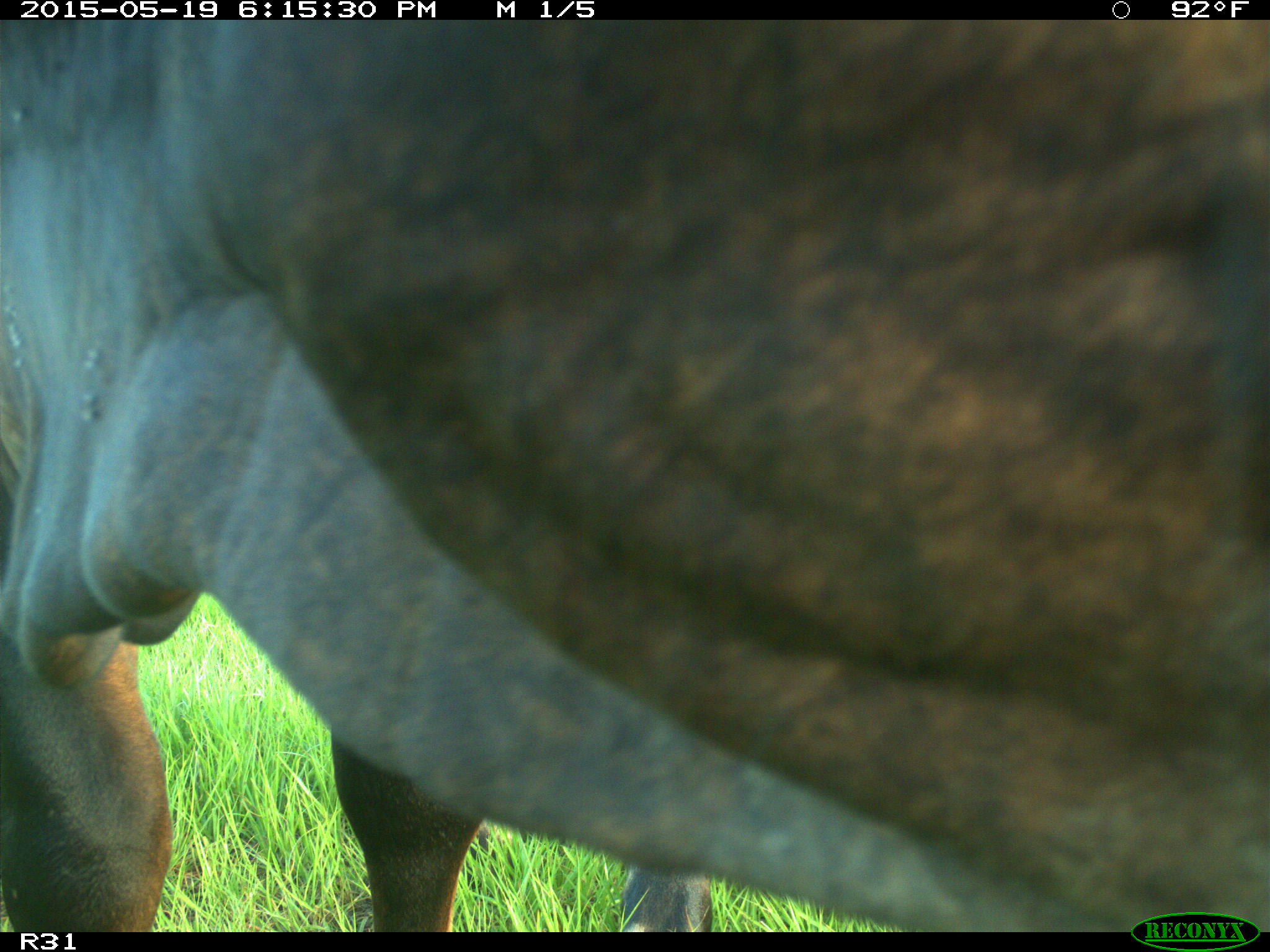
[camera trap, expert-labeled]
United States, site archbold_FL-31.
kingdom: Animalia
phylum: Chordata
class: Mammalia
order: Artiodactyla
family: Bovidae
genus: Bos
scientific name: Bos taurus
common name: domestic cow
Bos taurus (domestic cow).